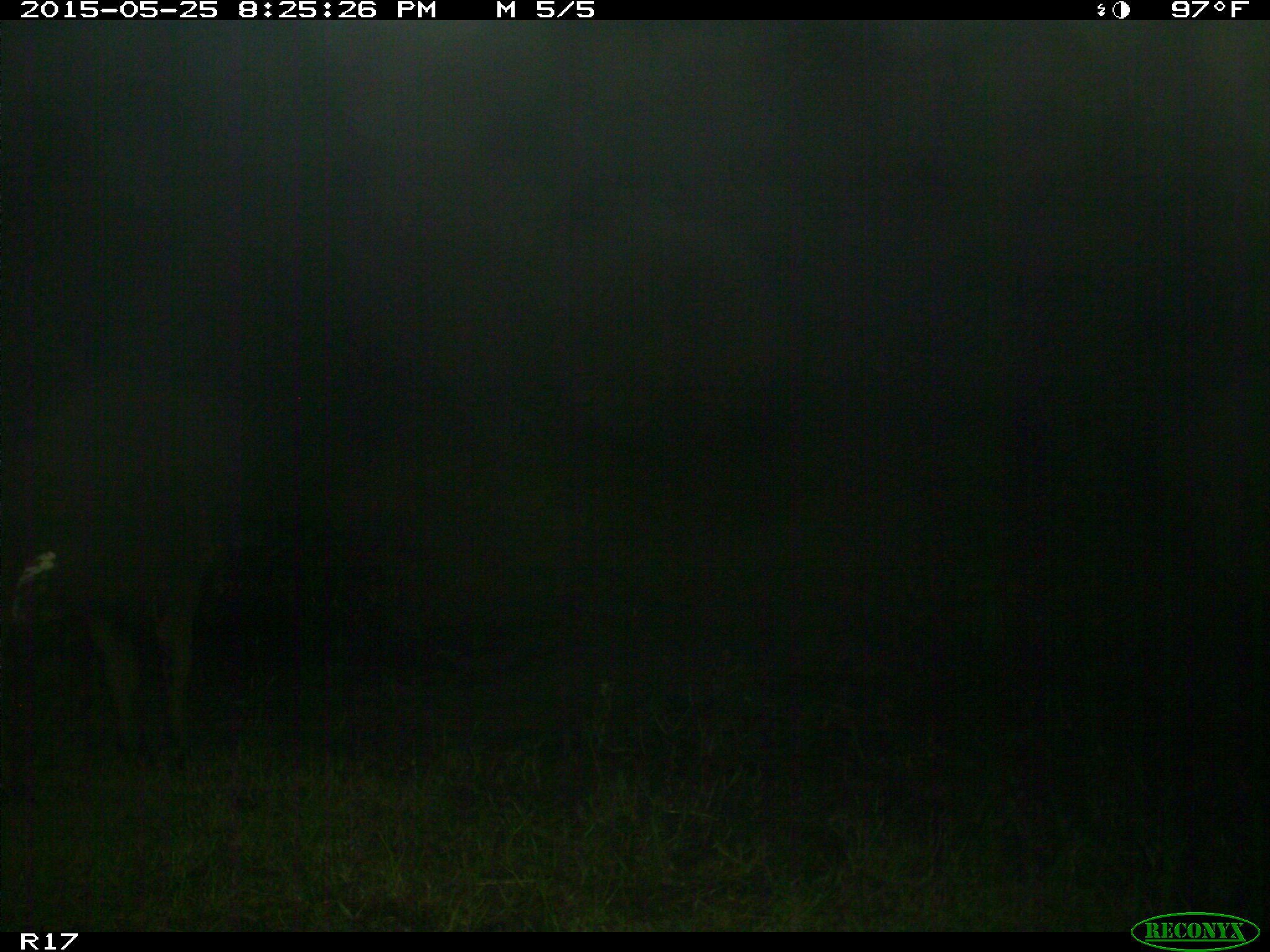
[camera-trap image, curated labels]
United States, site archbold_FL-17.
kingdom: Animalia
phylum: Chordata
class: Mammalia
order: Artiodactyla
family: Bovidae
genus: Bos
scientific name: Bos taurus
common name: domestic cow